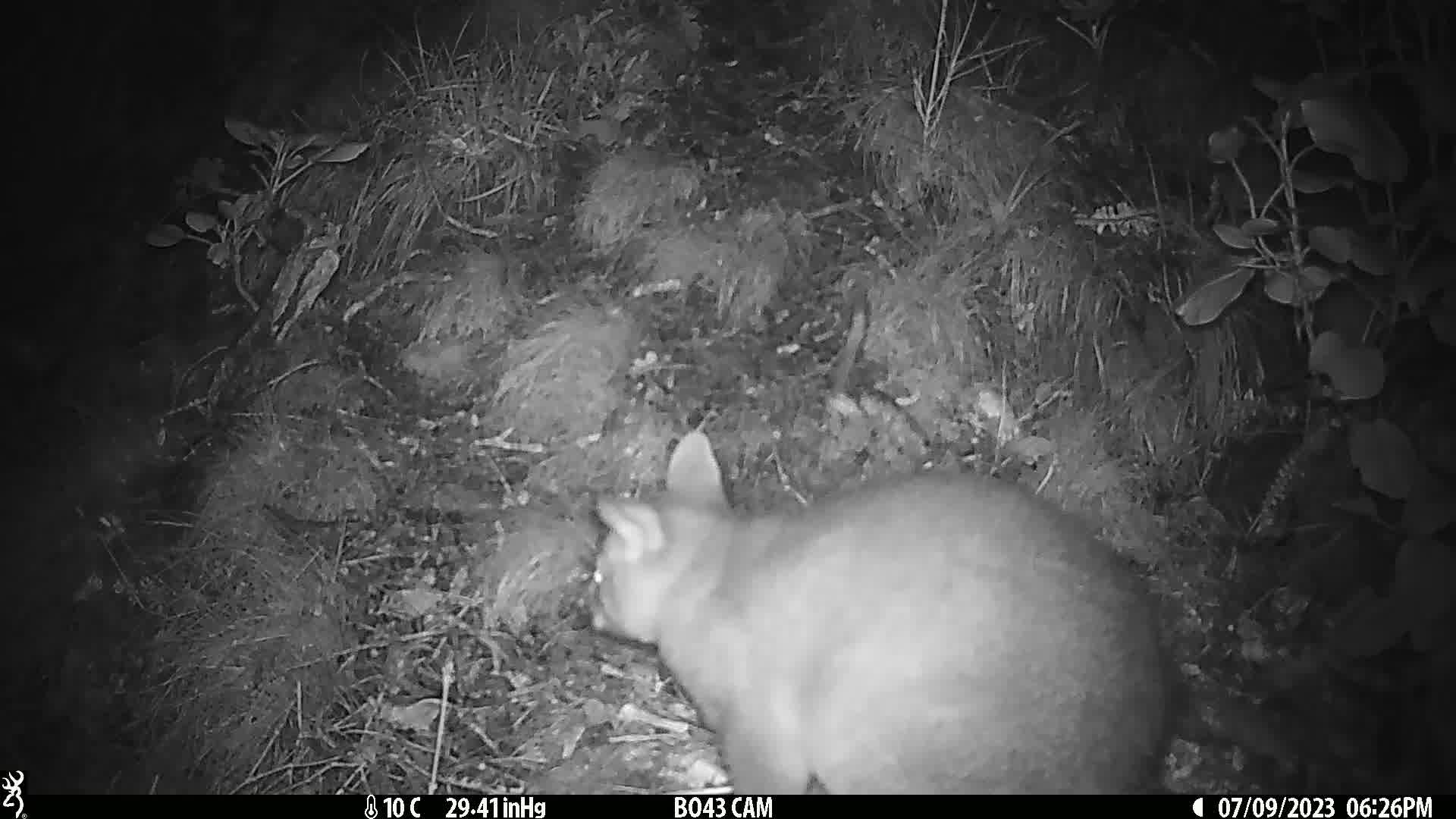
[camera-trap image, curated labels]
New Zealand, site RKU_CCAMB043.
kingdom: Animalia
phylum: Chordata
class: Mammalia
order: Diprotodontia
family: Phalangeridae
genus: Trichosurus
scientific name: Trichosurus vulpecula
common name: common brushtail possum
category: possum